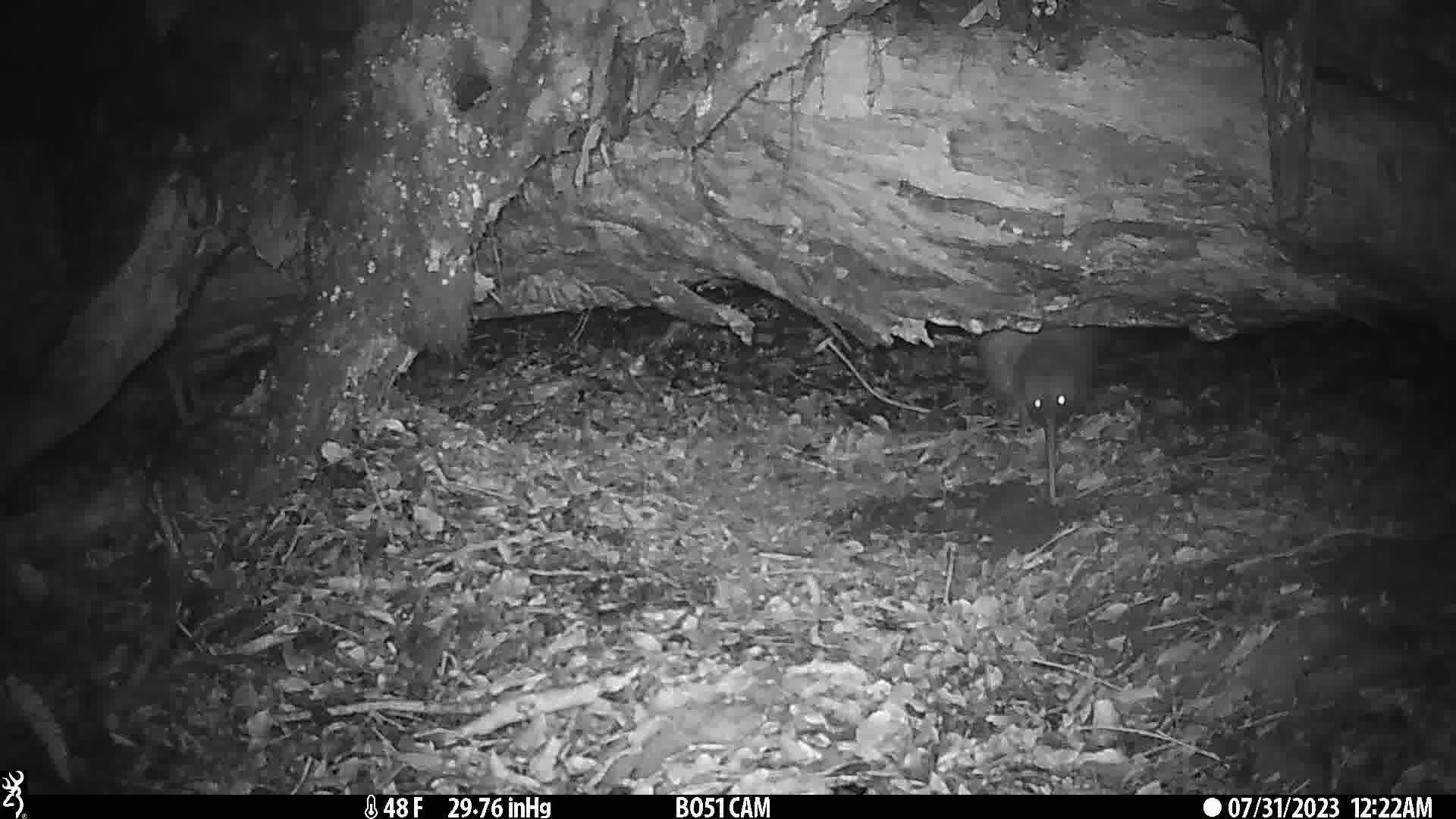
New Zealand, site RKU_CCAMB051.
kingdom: Animalia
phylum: Chordata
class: Aves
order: Apterygiformes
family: Apterygidae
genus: Apteryx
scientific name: Apteryx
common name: kiwi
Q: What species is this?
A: Kiwi (Apteryx).